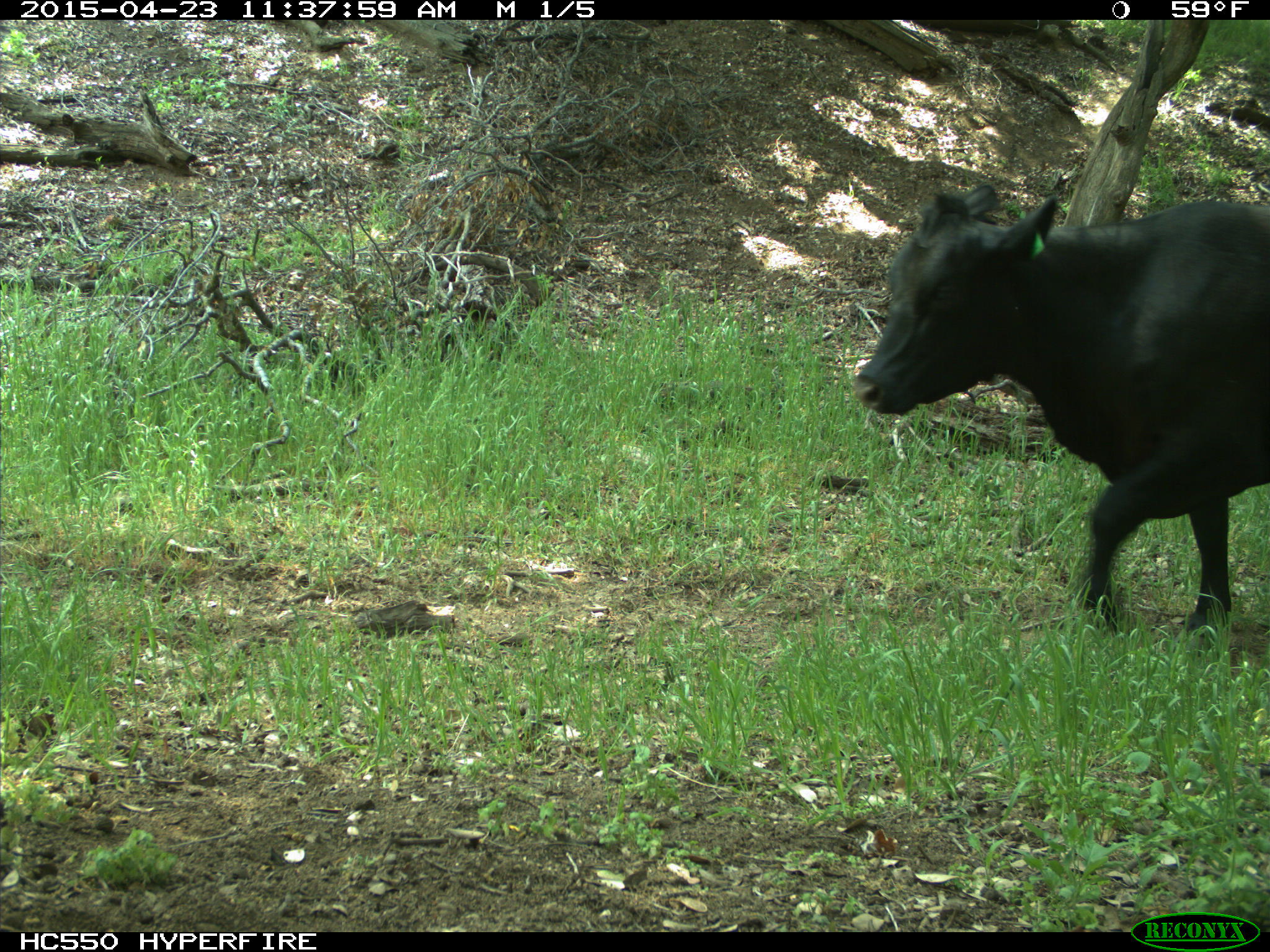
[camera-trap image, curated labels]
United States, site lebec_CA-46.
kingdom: Animalia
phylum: Chordata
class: Mammalia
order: Artiodactyla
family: Bovidae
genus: Bos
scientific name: Bos taurus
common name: domestic cow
Bos taurus (domestic cow).